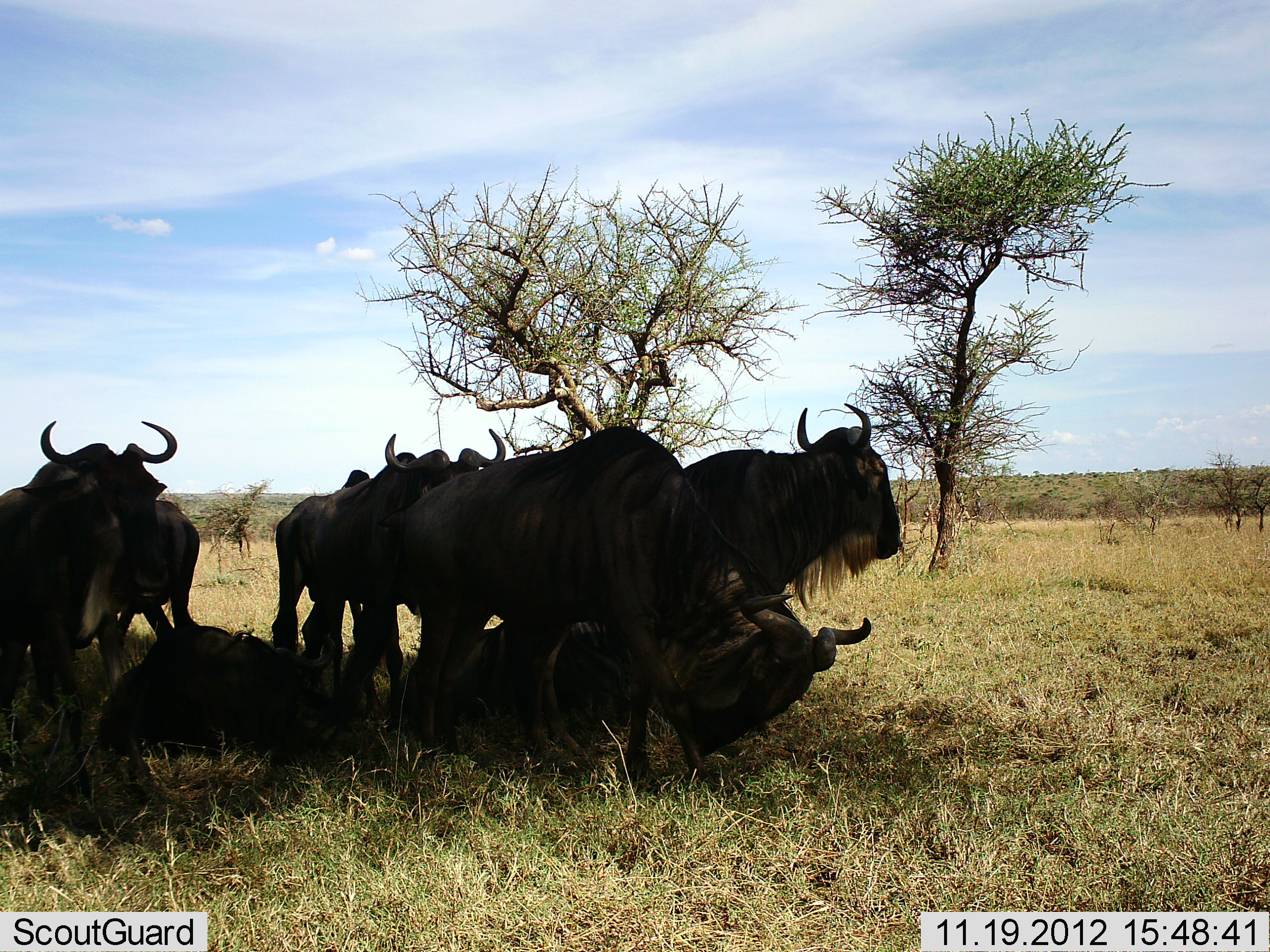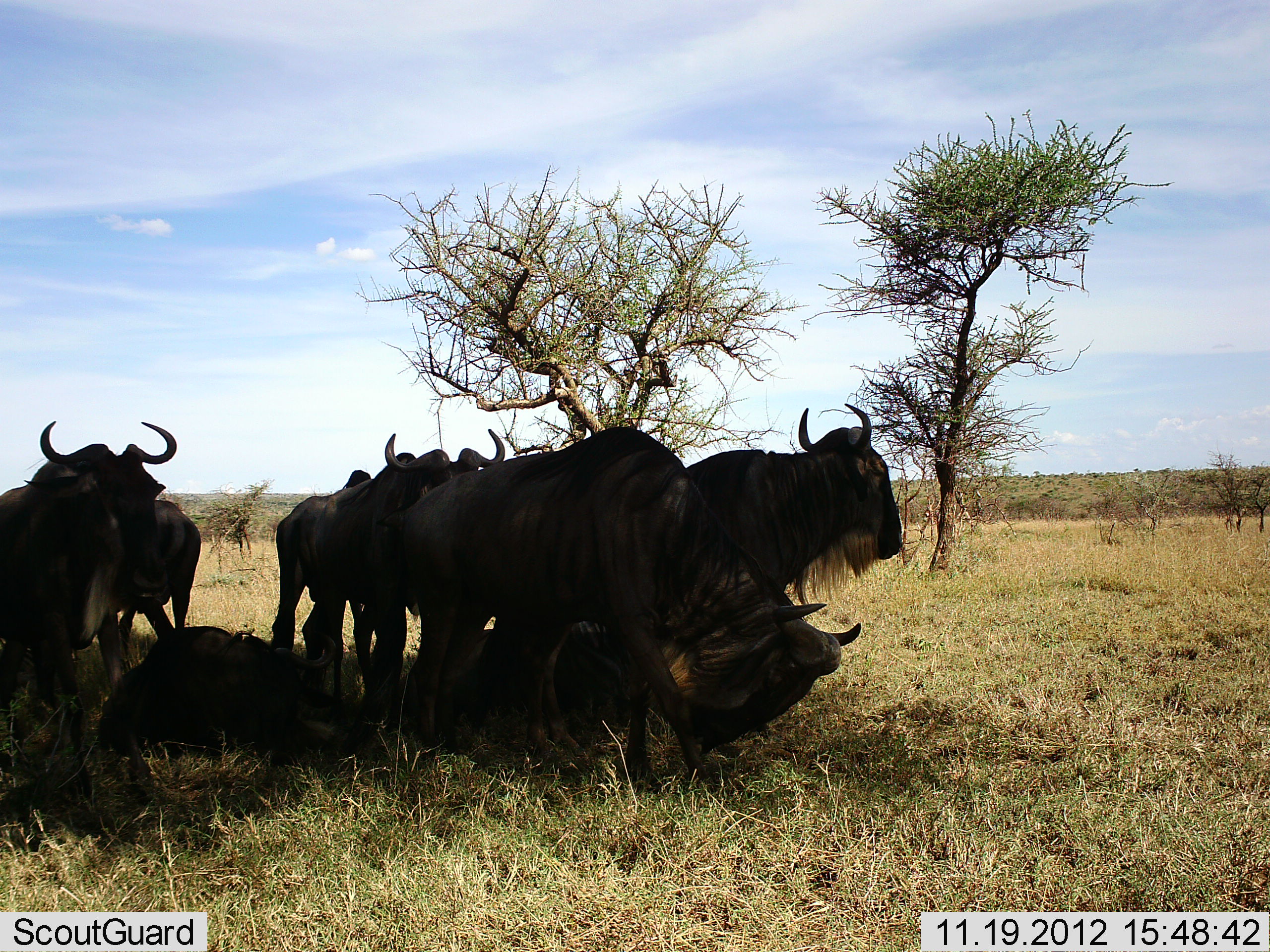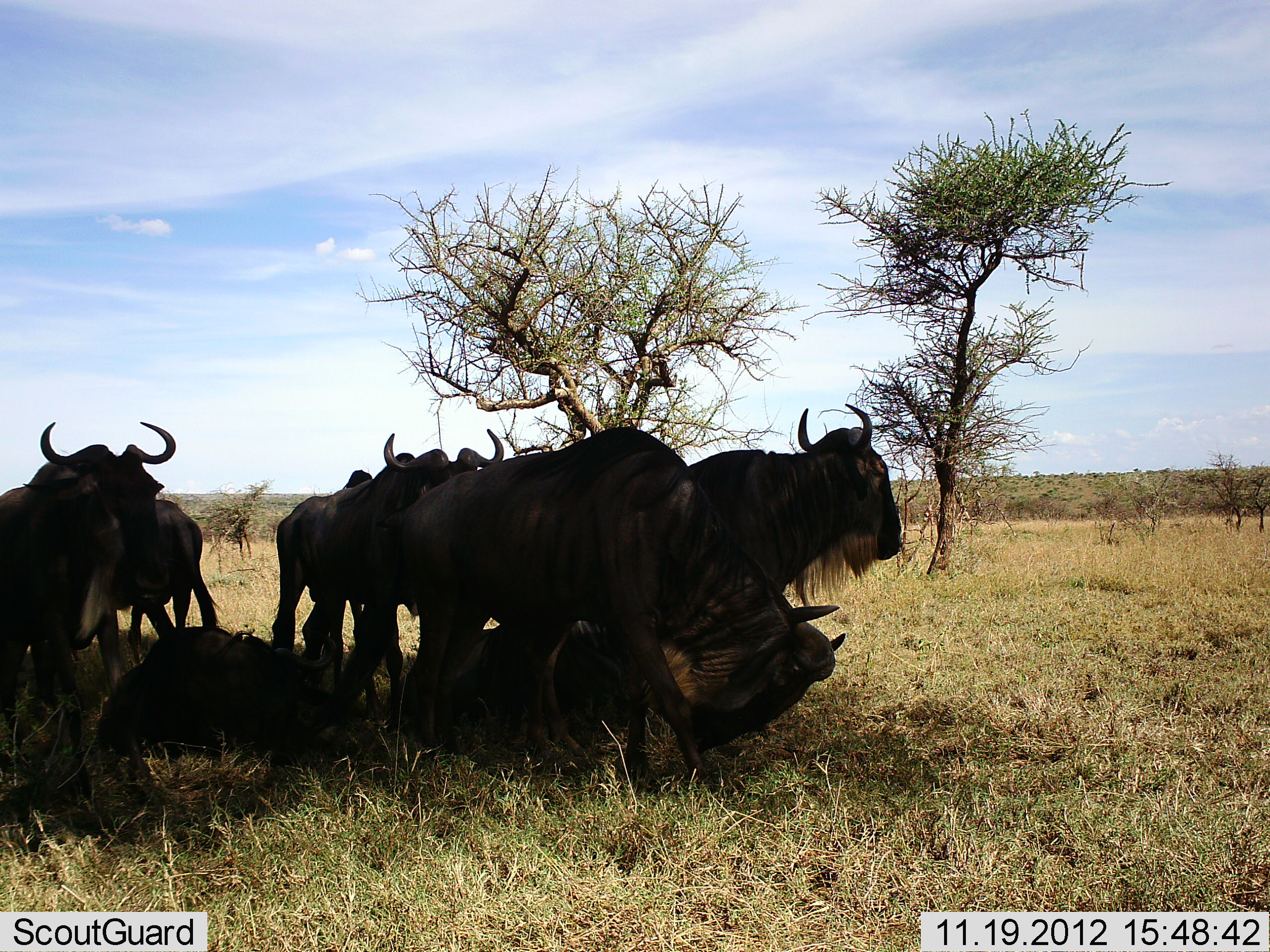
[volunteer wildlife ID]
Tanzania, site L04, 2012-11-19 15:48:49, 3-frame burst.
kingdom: Animalia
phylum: Chordata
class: Mammalia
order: Artiodactyla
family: Bovidae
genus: Connochaetes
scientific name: Connochaetes taurinus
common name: blue wildebeest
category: wildebeest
Wildebeest (blue wildebeest) (Connochaetes taurinus), count 7. Behavior (volunteer vote fractions): standing 70%, resting 80%, moving 20%, interacting 10%. Young present (vote fraction): 0%. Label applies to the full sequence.